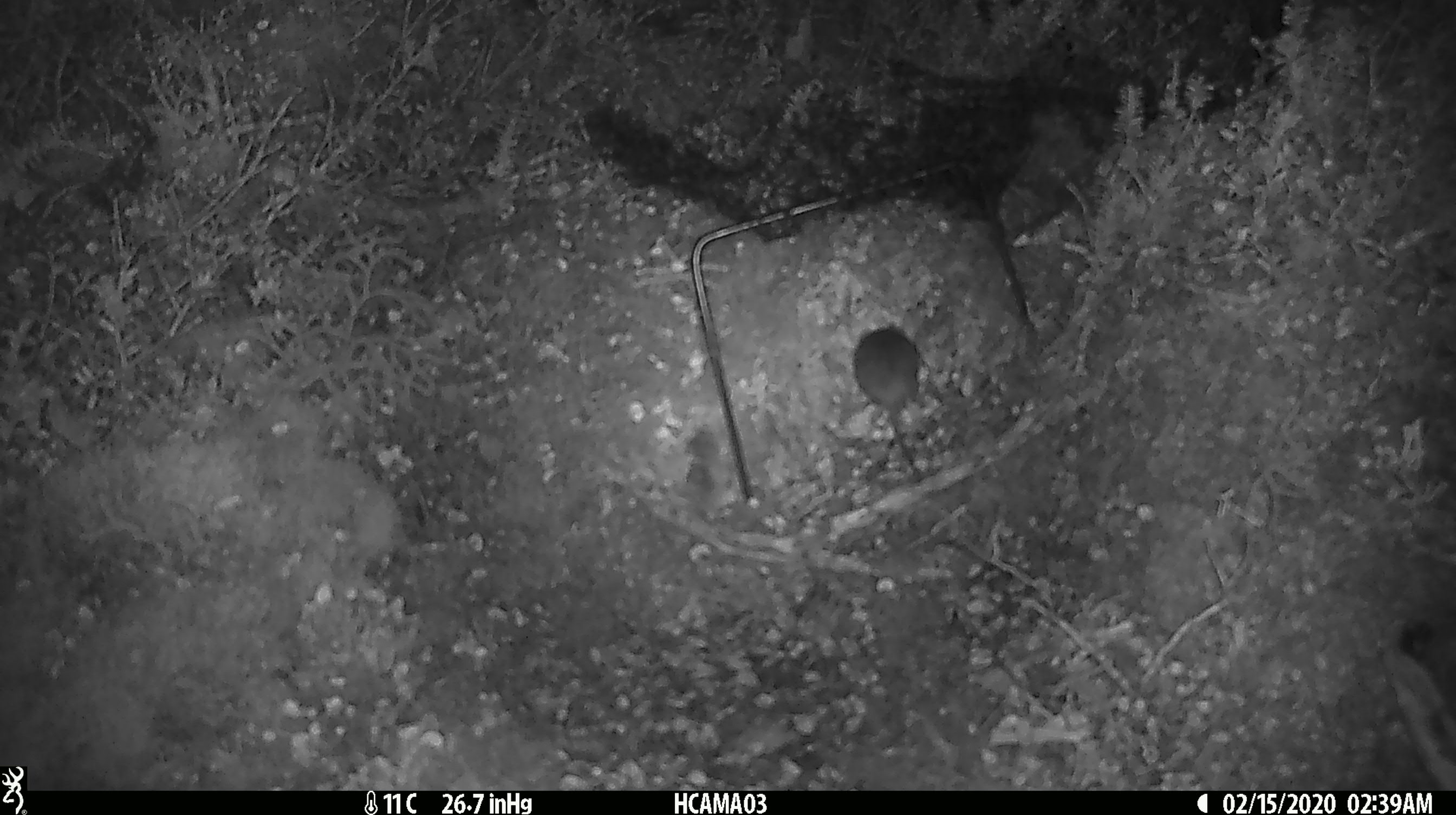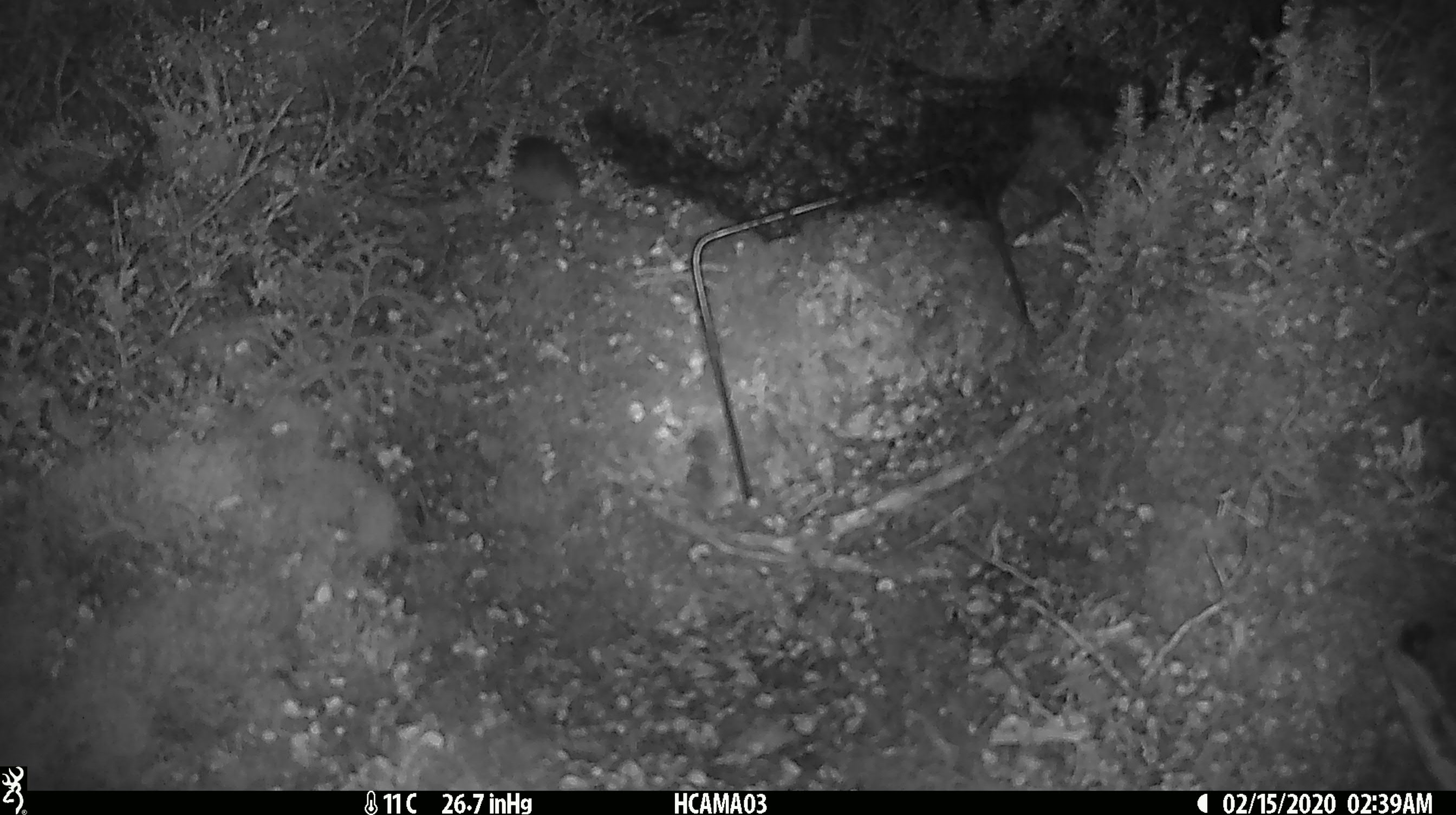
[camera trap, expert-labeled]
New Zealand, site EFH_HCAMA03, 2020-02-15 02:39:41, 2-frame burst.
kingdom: Animalia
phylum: Chordata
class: Mammalia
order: Rodentia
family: Muridae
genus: Mus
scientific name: Mus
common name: mouse